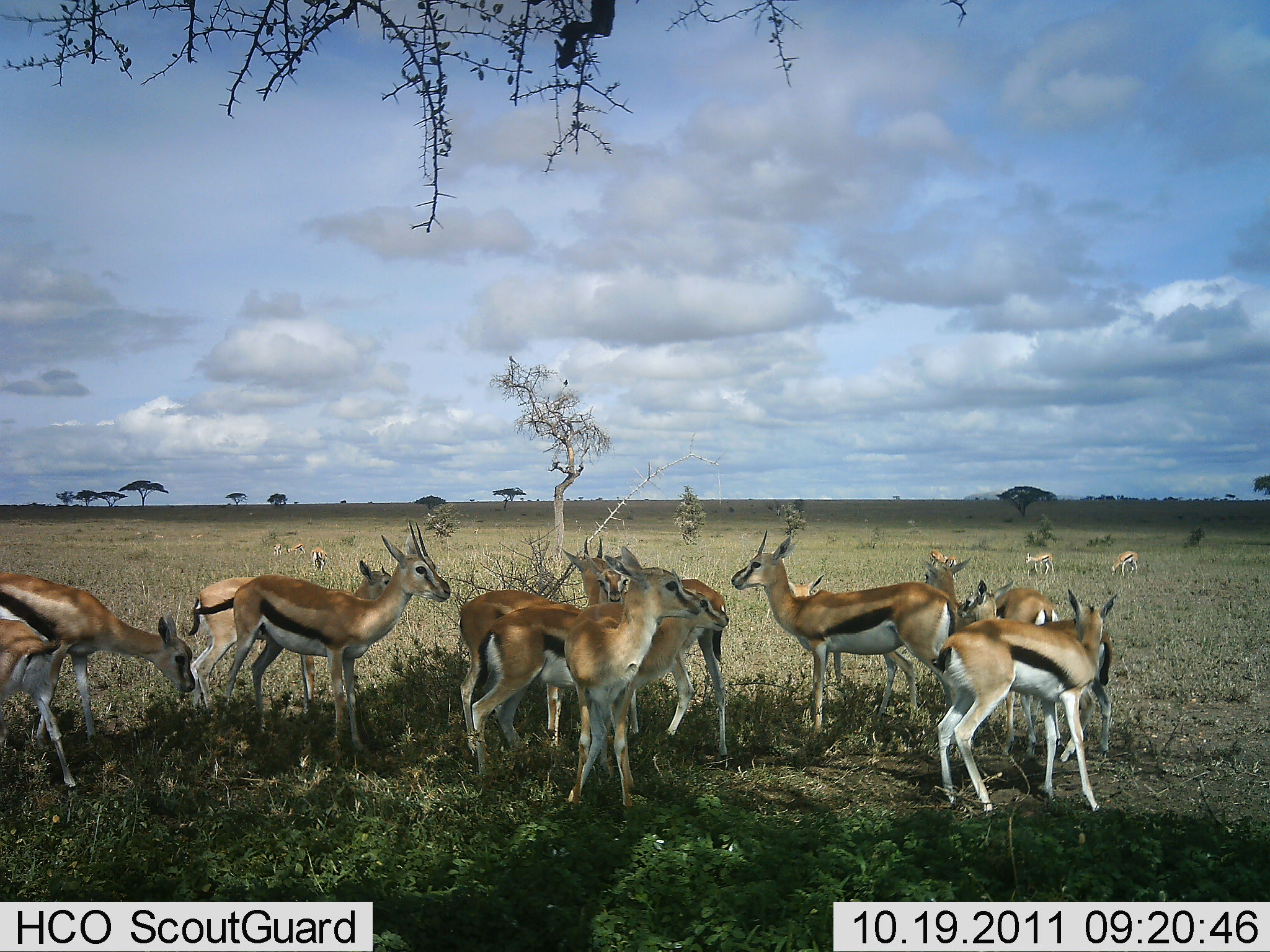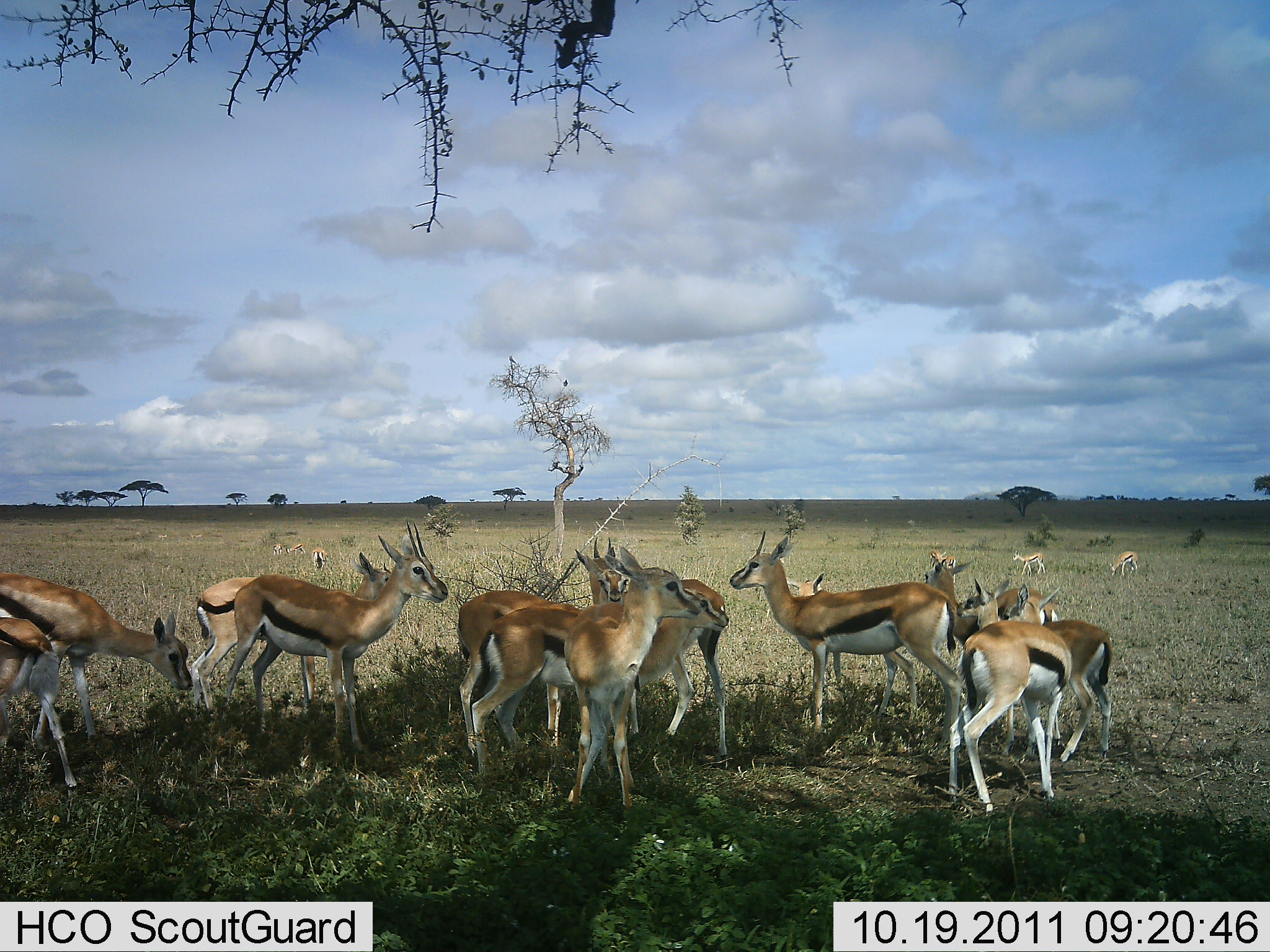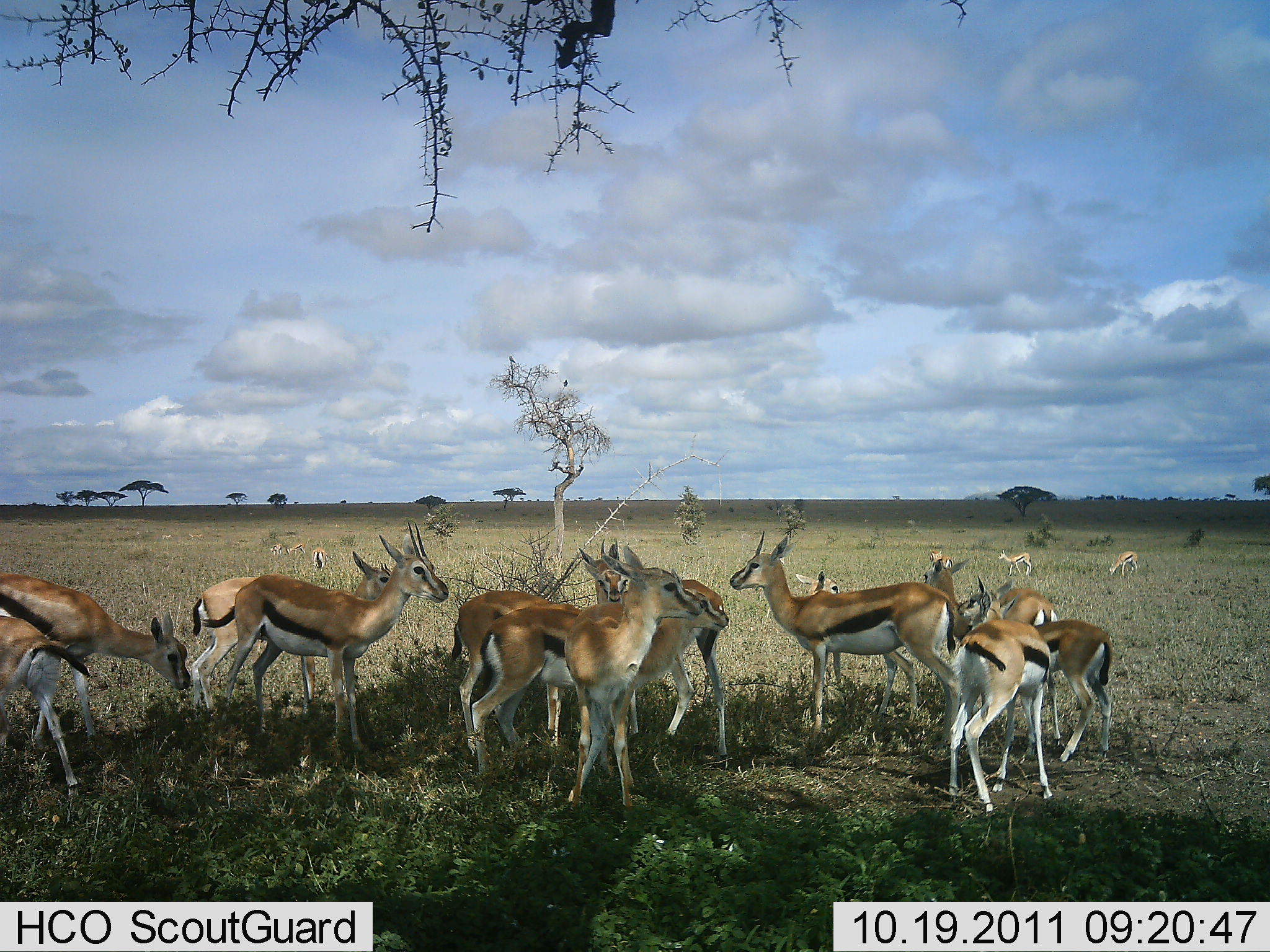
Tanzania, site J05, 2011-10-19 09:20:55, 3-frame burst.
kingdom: Animalia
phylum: Chordata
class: Mammalia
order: Artiodactyla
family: Bovidae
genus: Eudorcas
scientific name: Eudorcas thomsonii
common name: thomson's gazelle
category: gazellethomsons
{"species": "gazellethomsons (thomson's gazelle) (Eudorcas thomsonii)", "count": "11-50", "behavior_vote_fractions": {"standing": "93%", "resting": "21%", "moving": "14%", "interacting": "21%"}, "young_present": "14%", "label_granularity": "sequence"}